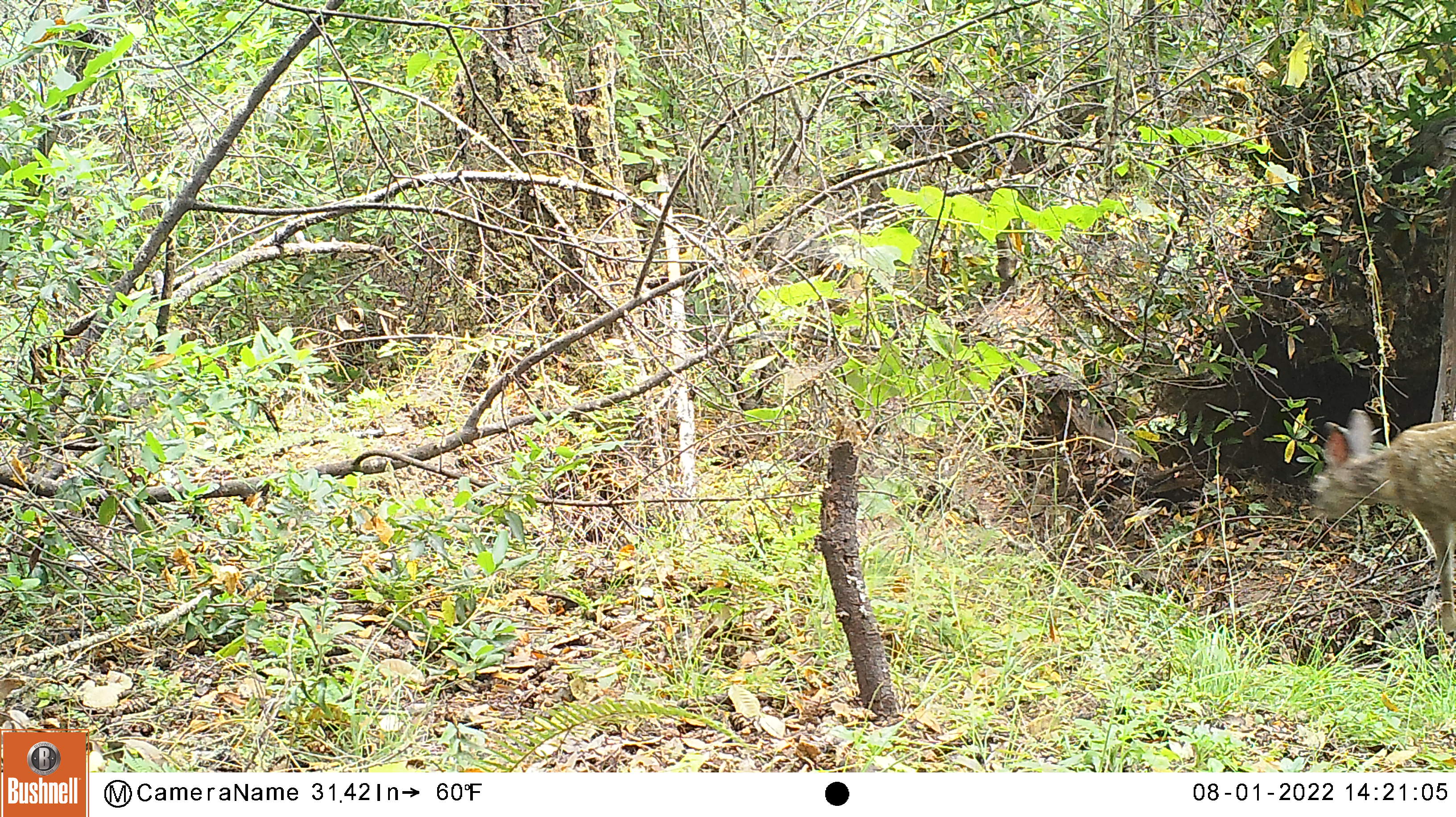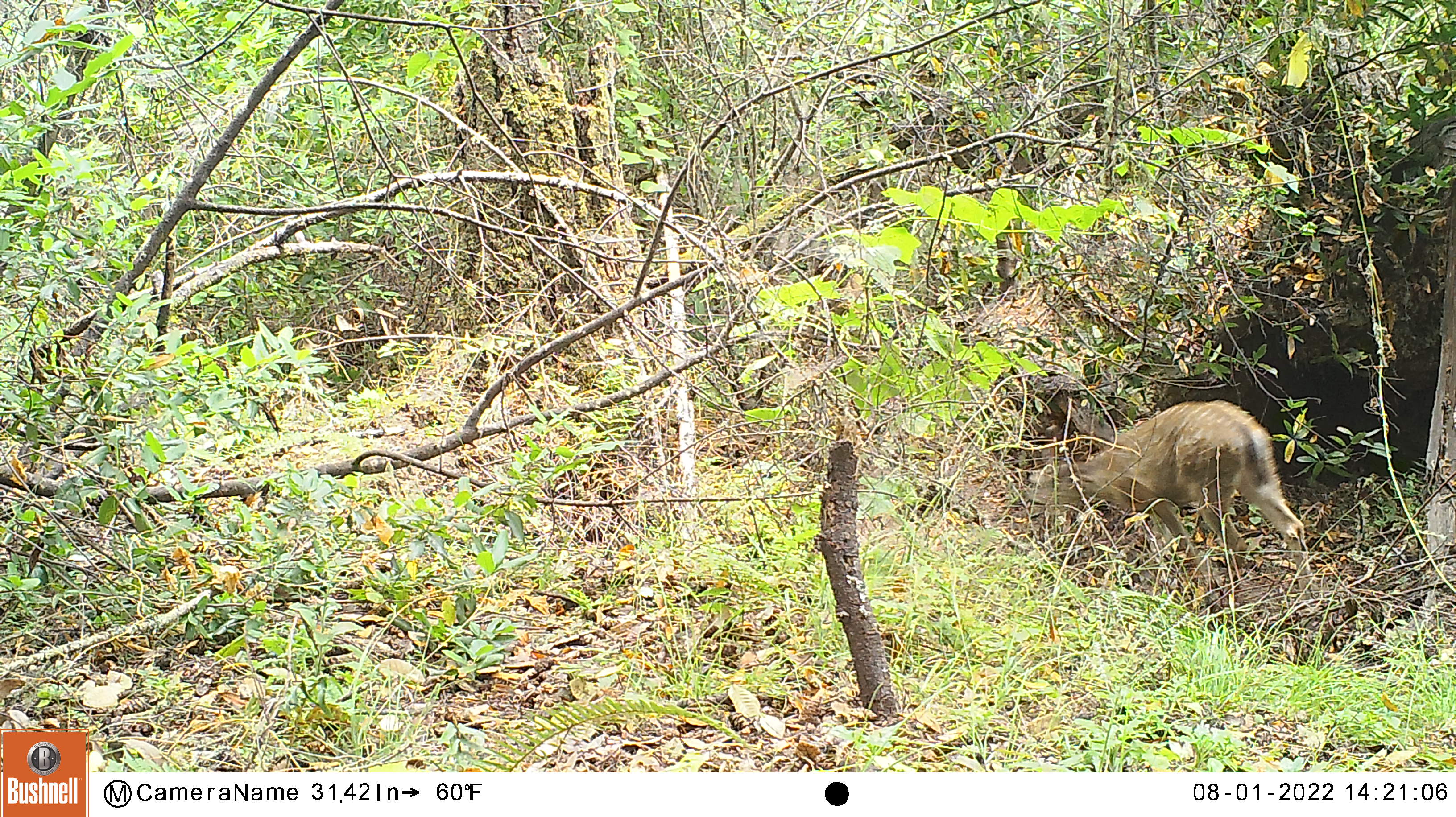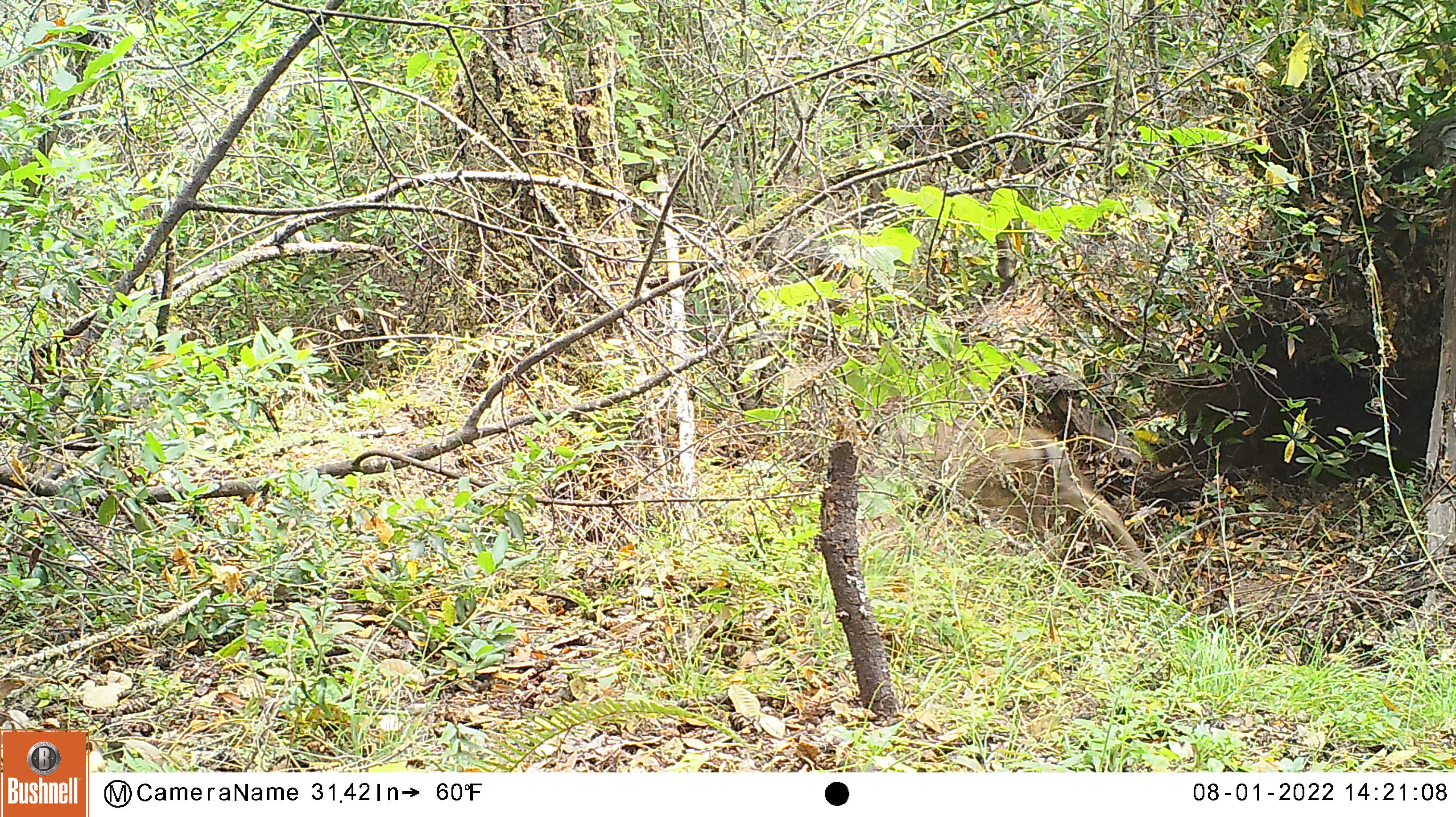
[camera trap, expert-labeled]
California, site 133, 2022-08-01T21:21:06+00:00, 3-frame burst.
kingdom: Animalia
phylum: Chordata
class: Mammalia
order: Artiodactyla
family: Cervidae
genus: Odocoileus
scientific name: Odocoileus hemionus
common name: mule deer